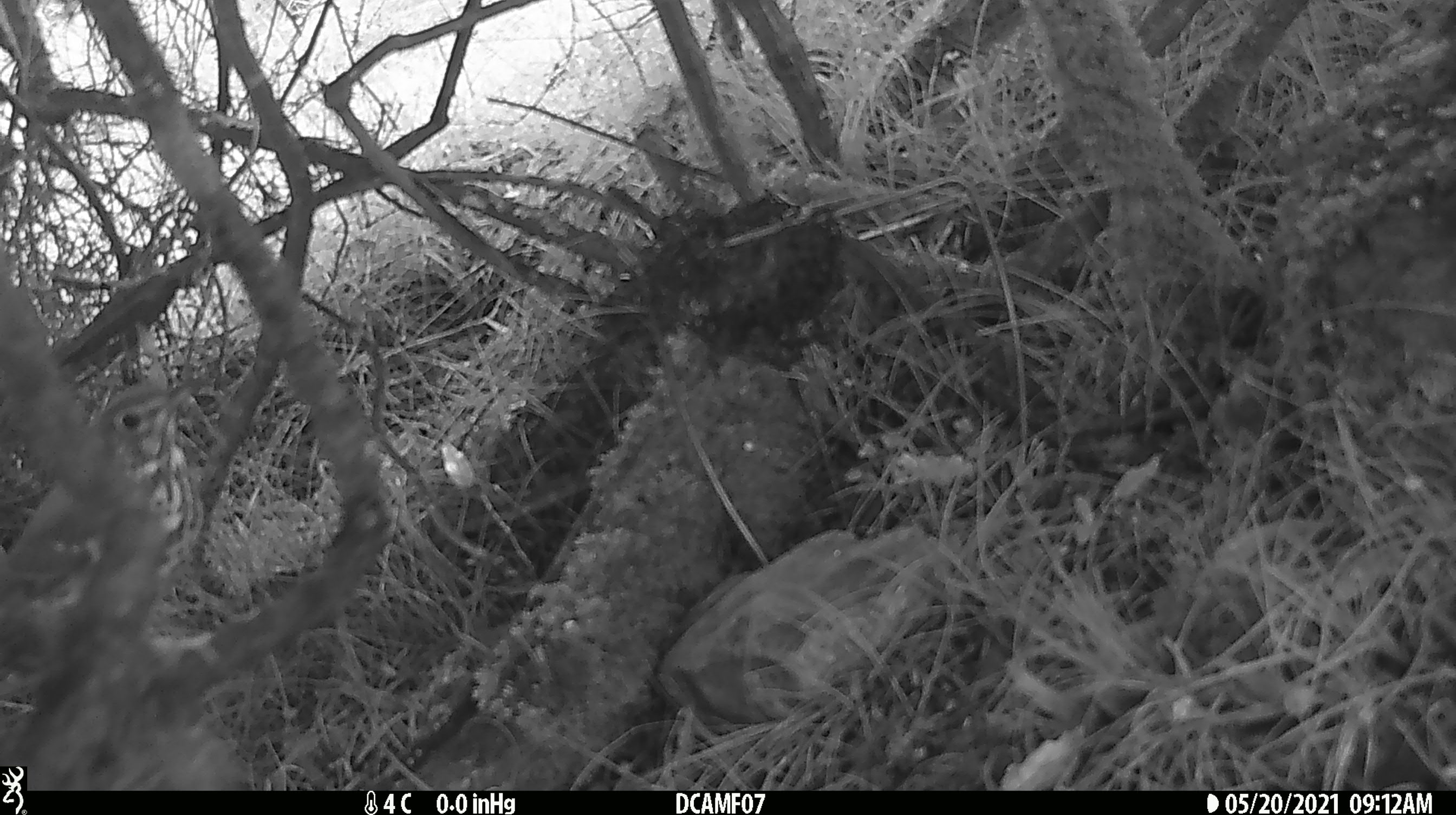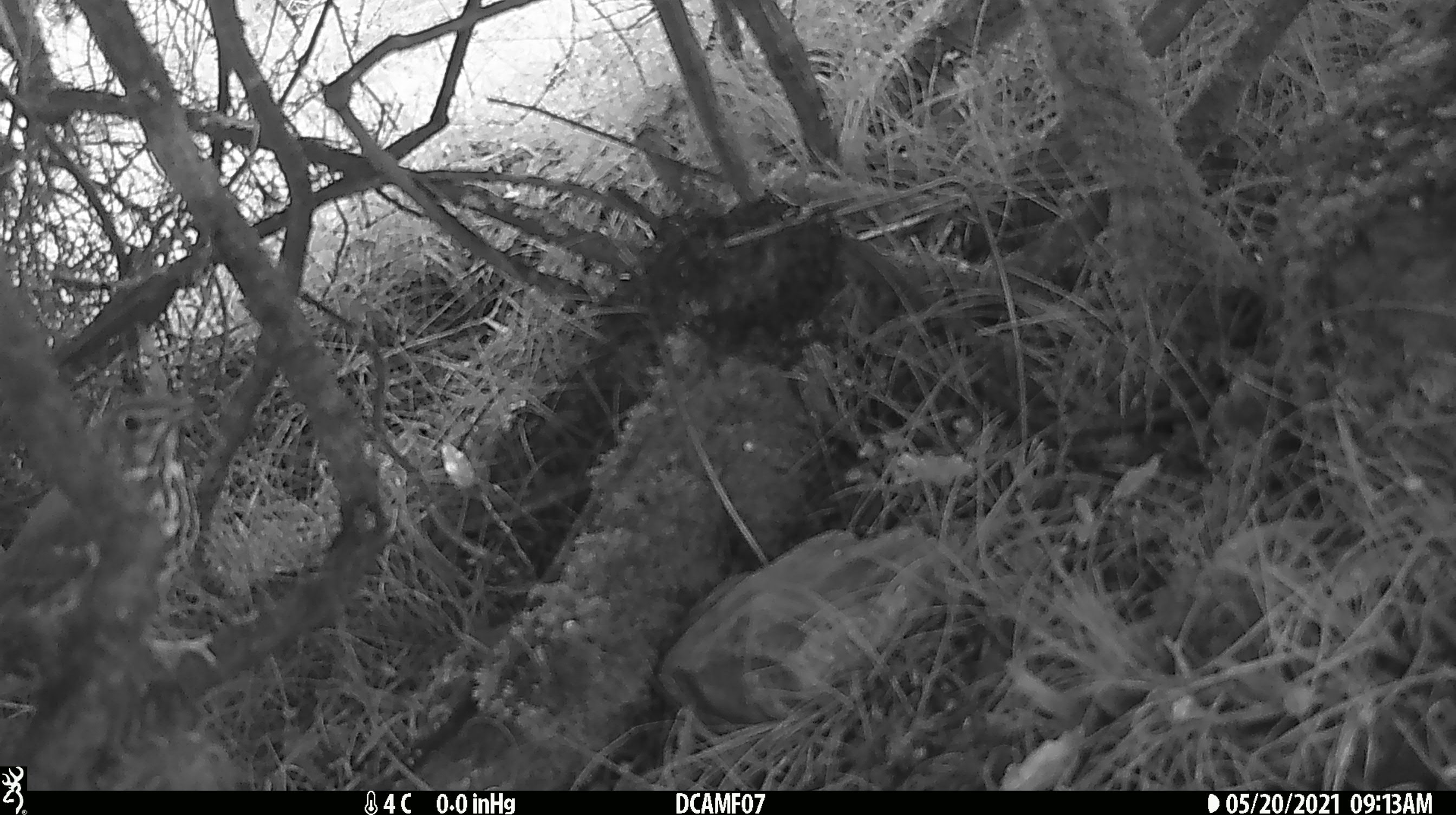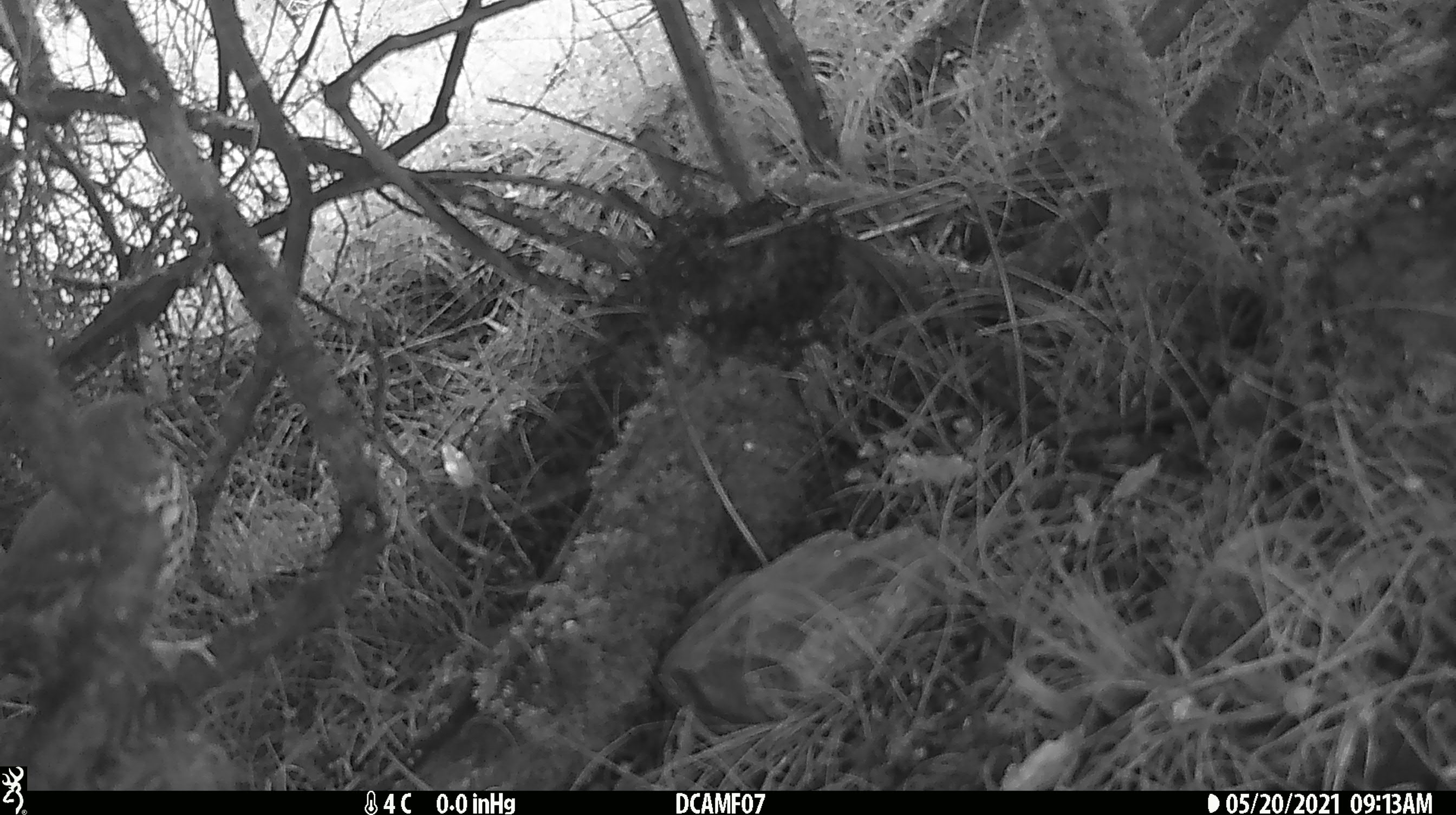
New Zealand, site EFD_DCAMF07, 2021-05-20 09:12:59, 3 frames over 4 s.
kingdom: Animalia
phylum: Chordata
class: Aves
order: Passeriformes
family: Turdidae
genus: Turdus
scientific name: Turdus philomelos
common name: song thrush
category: thrush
Thrush (song thrush) (Turdus philomelos).